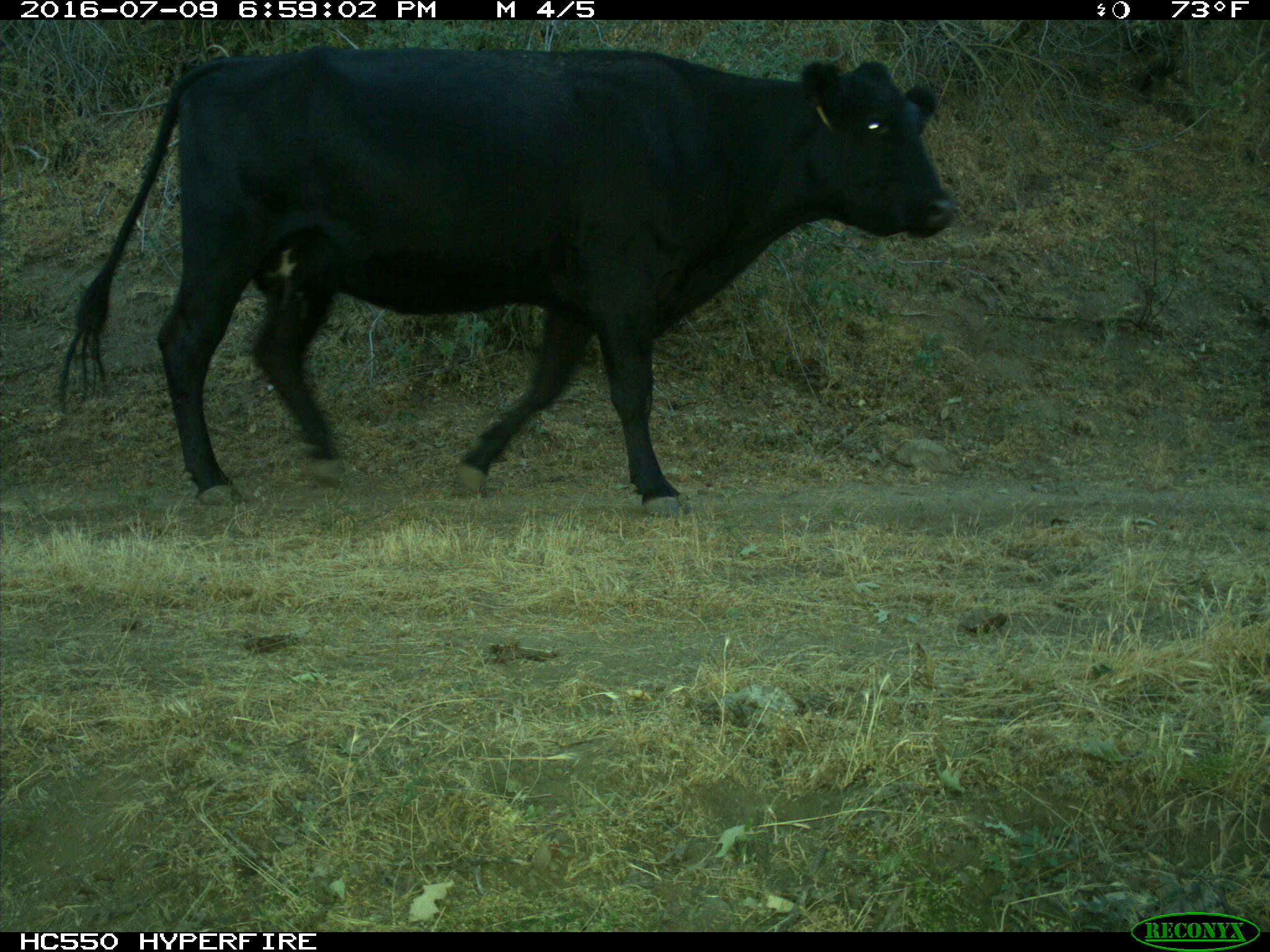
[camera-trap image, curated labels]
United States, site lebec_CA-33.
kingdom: Animalia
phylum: Chordata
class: Mammalia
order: Artiodactyla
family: Bovidae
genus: Bos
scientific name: Bos taurus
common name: domestic cow